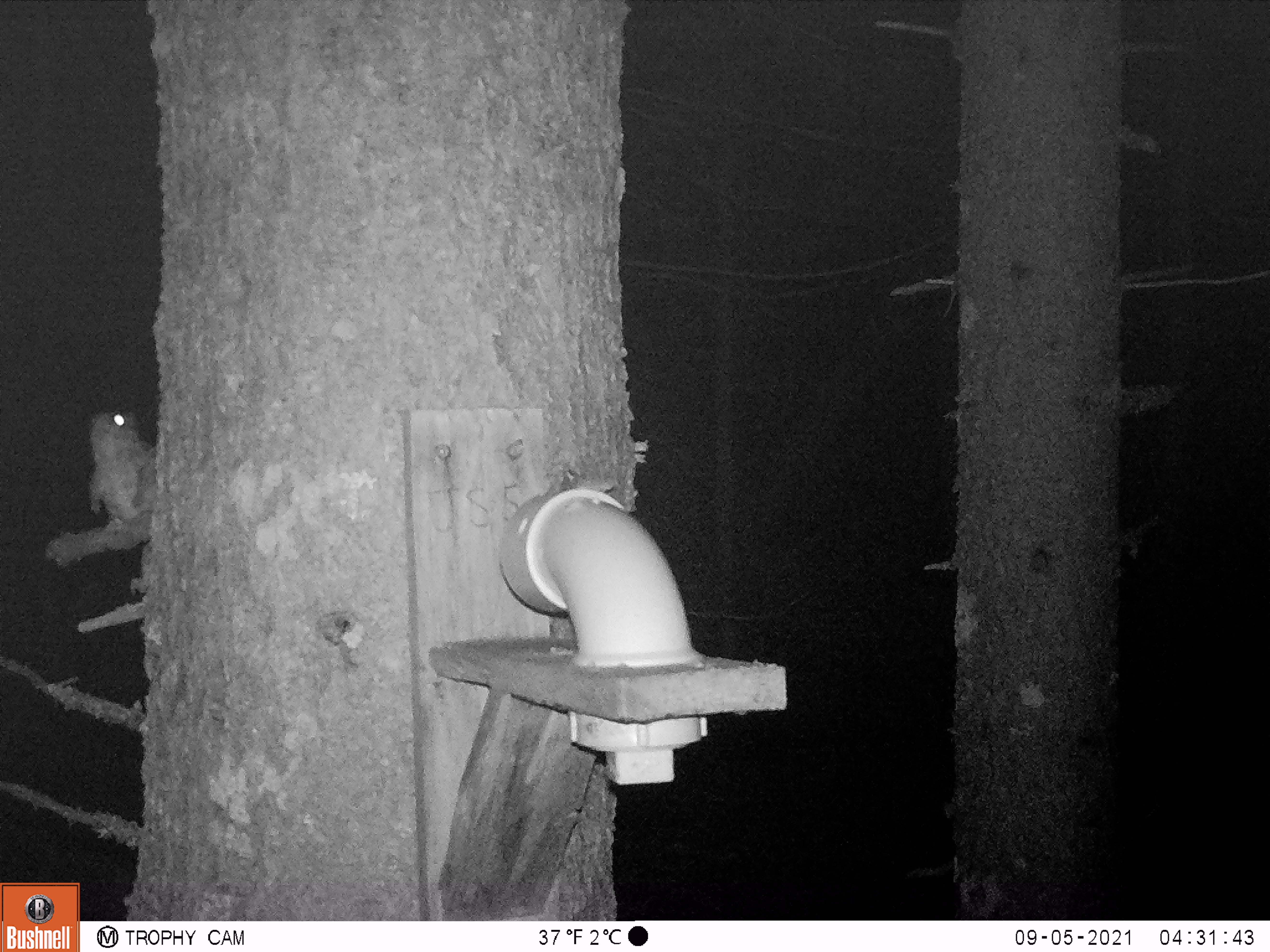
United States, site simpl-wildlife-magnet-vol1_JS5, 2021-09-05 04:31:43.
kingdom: Animalia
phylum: Chordata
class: Mammalia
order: Rodentia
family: Sciuridae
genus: Glaucomys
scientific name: Glaucomys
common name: flying squirrel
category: flying squirrel sp.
Flying squirrel sp. (flying squirrel) (Glaucomys).